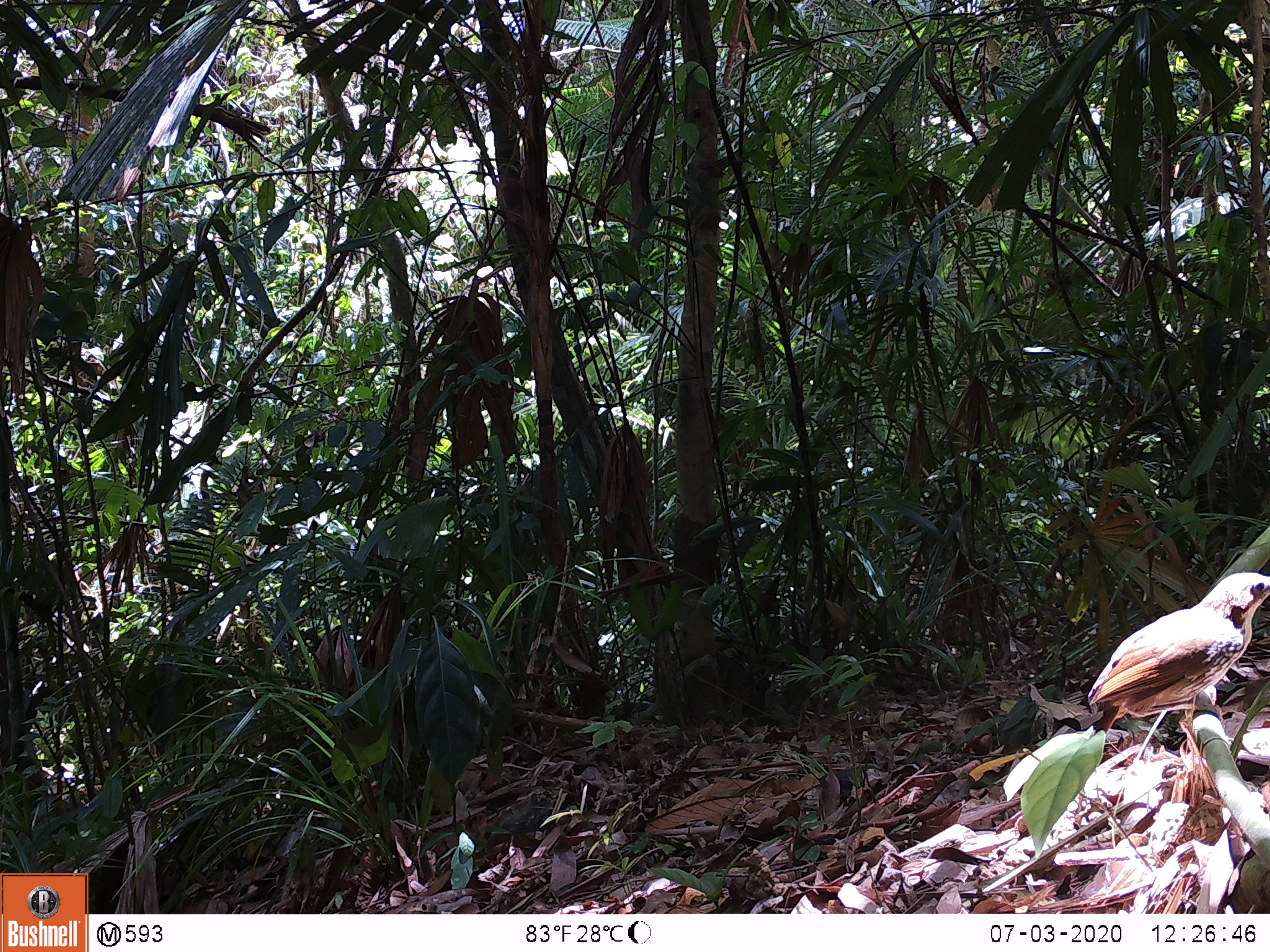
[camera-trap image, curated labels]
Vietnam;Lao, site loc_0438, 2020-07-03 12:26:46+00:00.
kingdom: Animalia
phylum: Chordata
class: Aves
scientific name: Aves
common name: bird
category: unidentified bird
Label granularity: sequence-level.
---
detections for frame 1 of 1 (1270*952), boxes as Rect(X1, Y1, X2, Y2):
unidentified bird: Rect(1086, 572, 1270, 733)